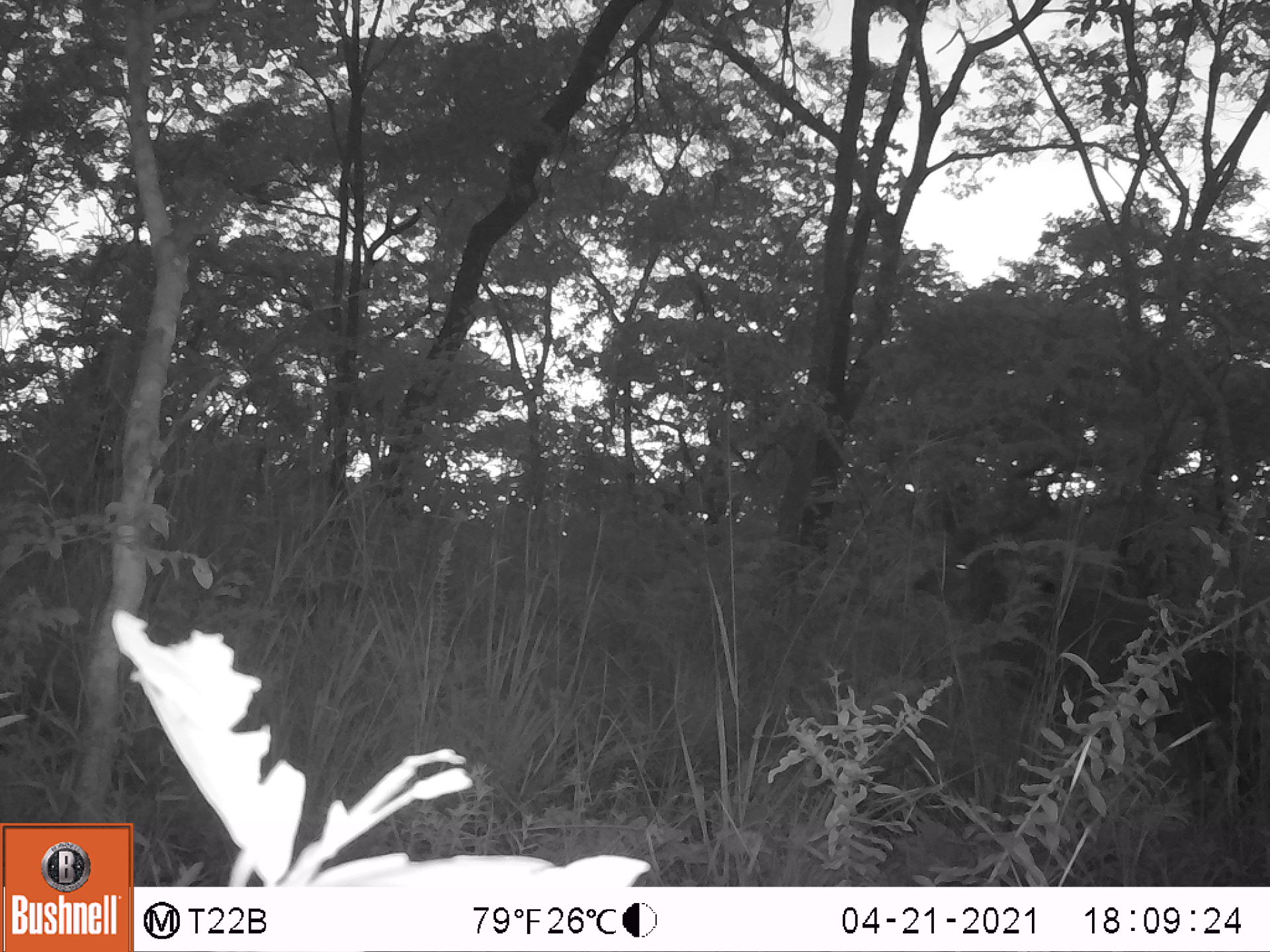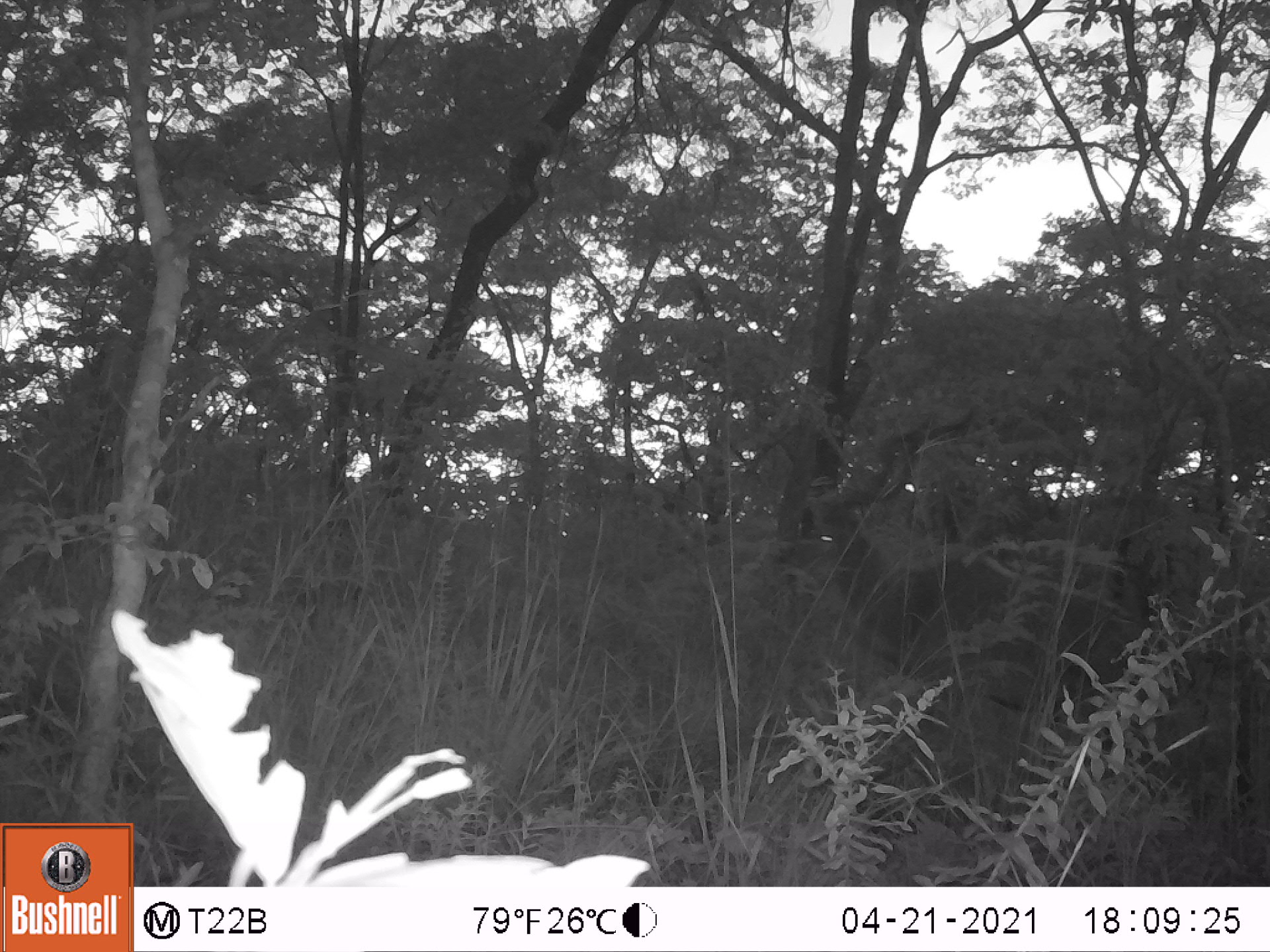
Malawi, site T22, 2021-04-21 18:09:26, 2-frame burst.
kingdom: Animalia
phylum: Chordata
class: Mammalia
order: Artiodactyla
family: Bovidae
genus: Tragelaphus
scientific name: Tragelaphus strepsiceros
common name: greater kudu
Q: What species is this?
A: Greater kudu (Tragelaphus strepsiceros).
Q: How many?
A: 1.